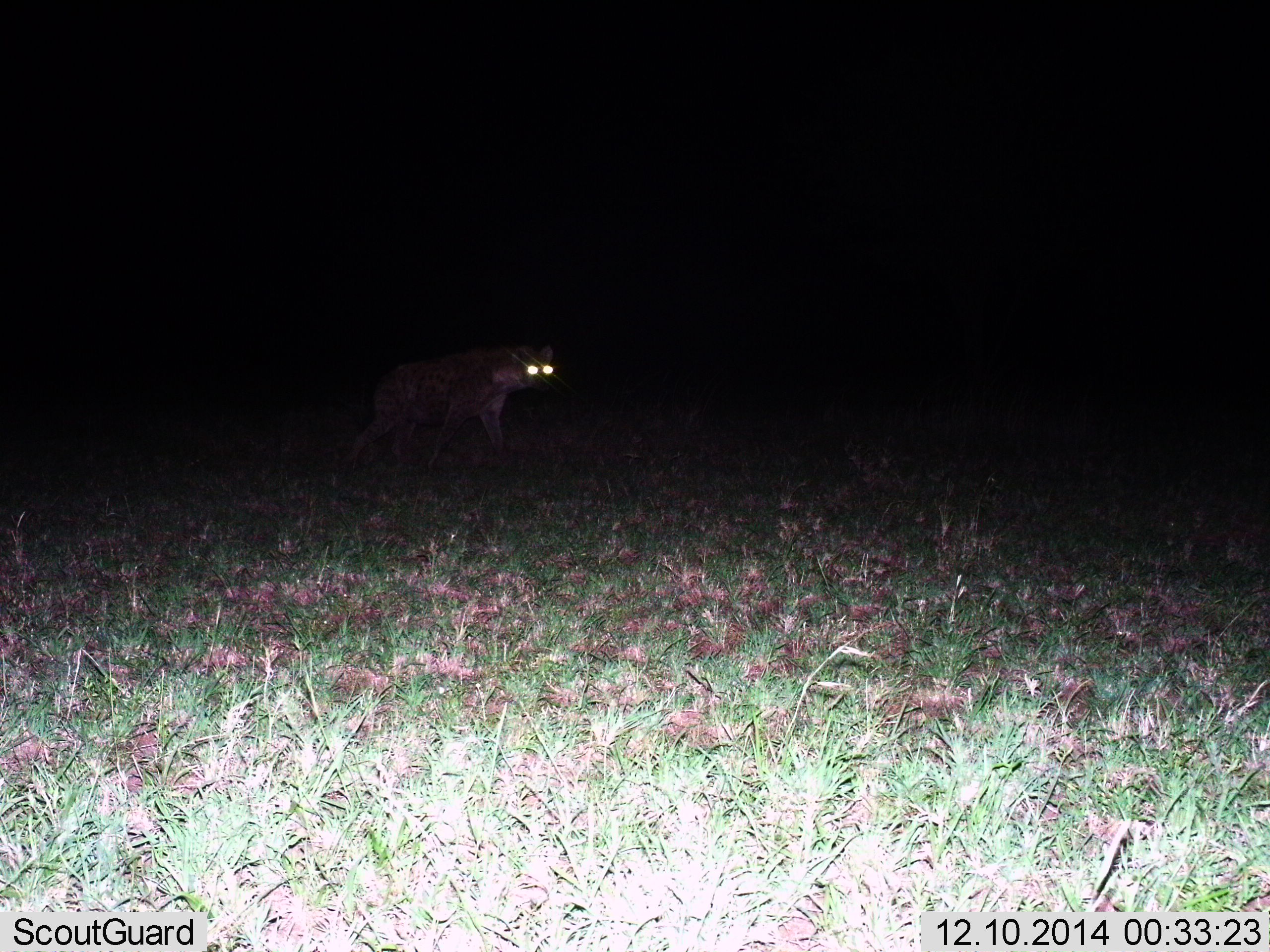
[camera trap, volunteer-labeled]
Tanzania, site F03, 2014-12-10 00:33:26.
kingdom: Animalia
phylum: Chordata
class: Mammalia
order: Carnivora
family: Hyaenidae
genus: Crocuta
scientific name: Crocuta crocuta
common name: spotted hyena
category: hyenaspotted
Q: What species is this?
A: Hyenaspotted (spotted hyena) (Crocuta crocuta).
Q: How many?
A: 1.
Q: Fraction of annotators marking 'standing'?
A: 40%.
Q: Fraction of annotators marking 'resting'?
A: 0%.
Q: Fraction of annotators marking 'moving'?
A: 60%.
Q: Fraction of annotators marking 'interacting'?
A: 0%.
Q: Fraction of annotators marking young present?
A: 0%.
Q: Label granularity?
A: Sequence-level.